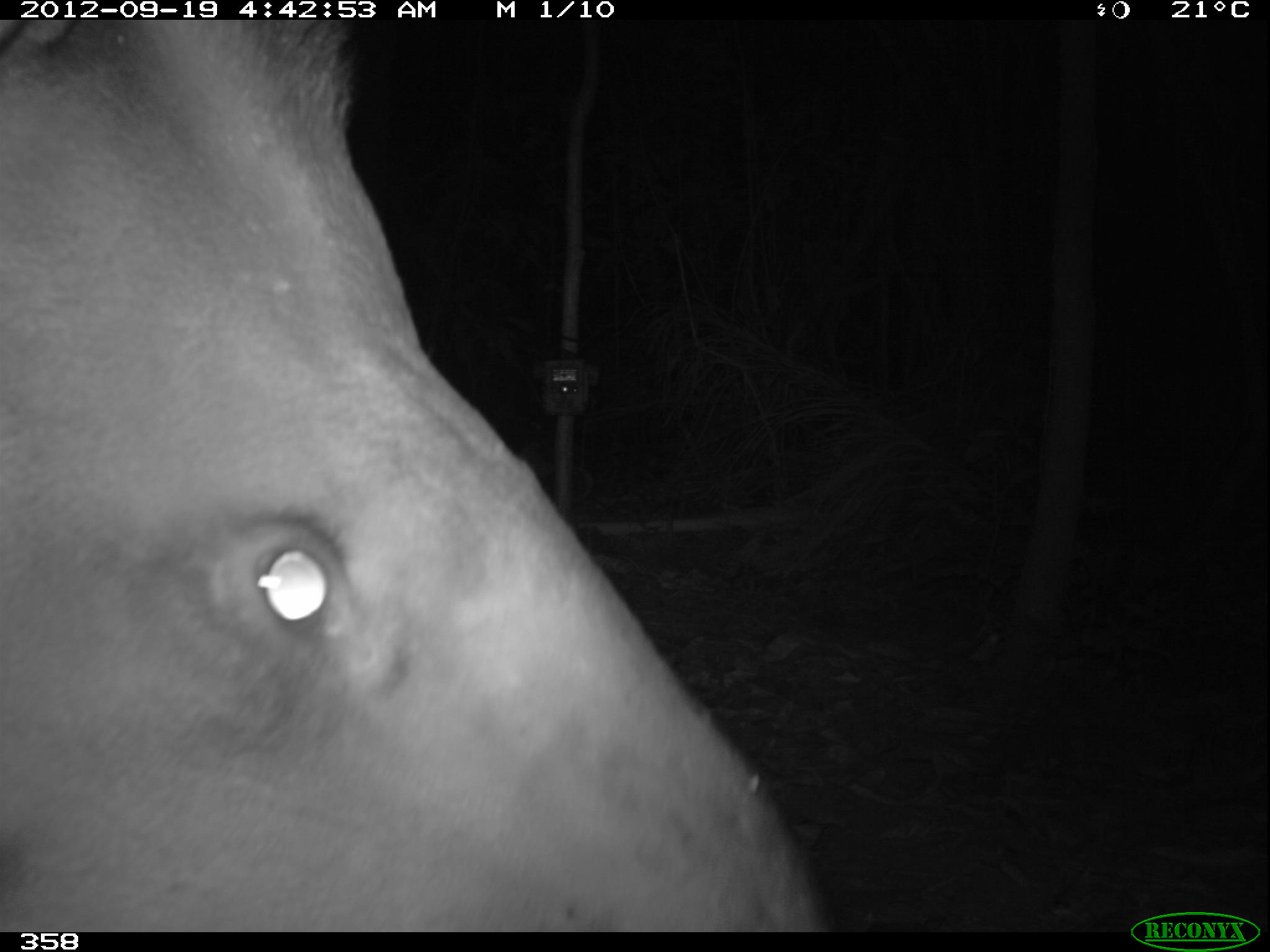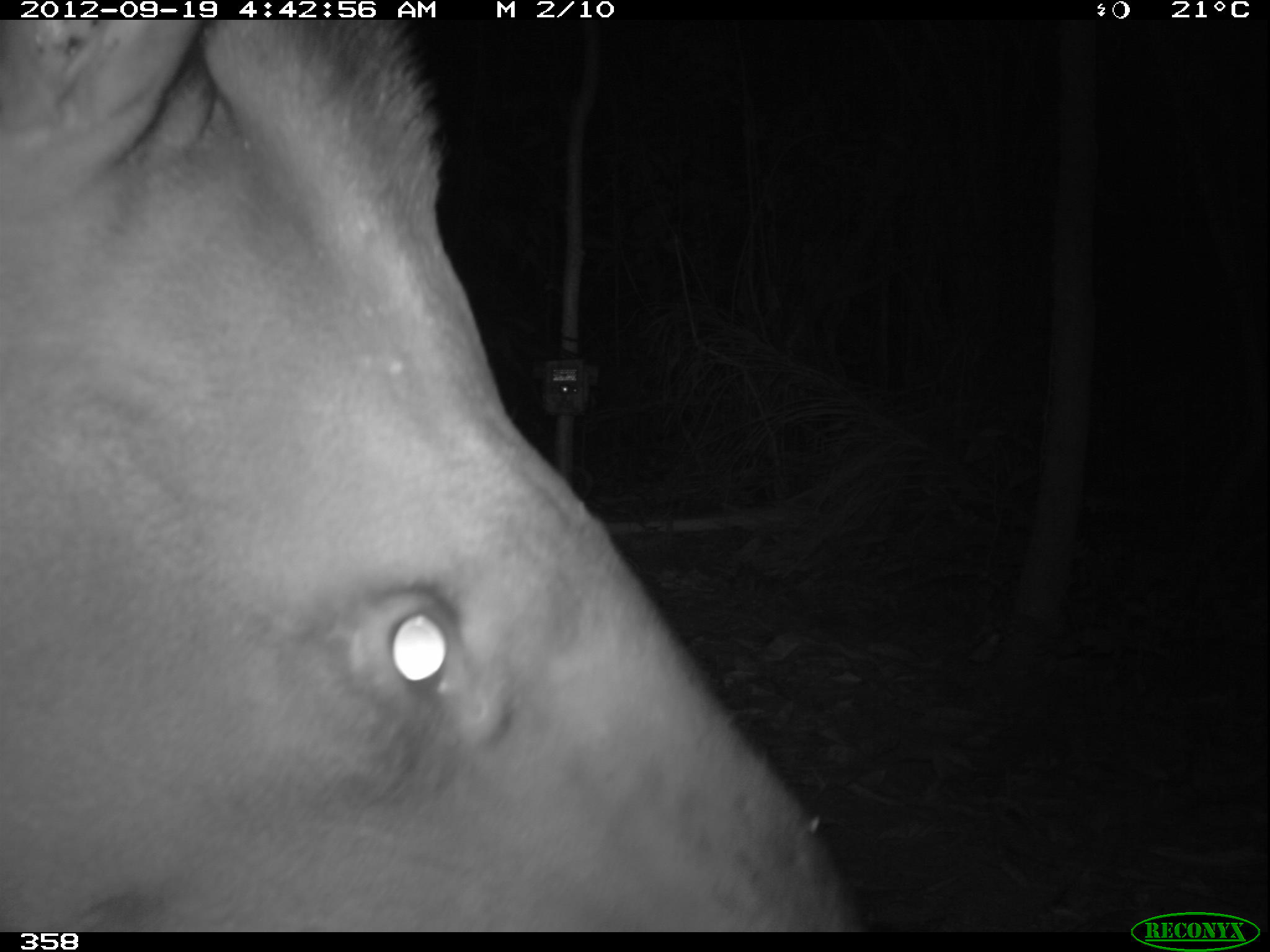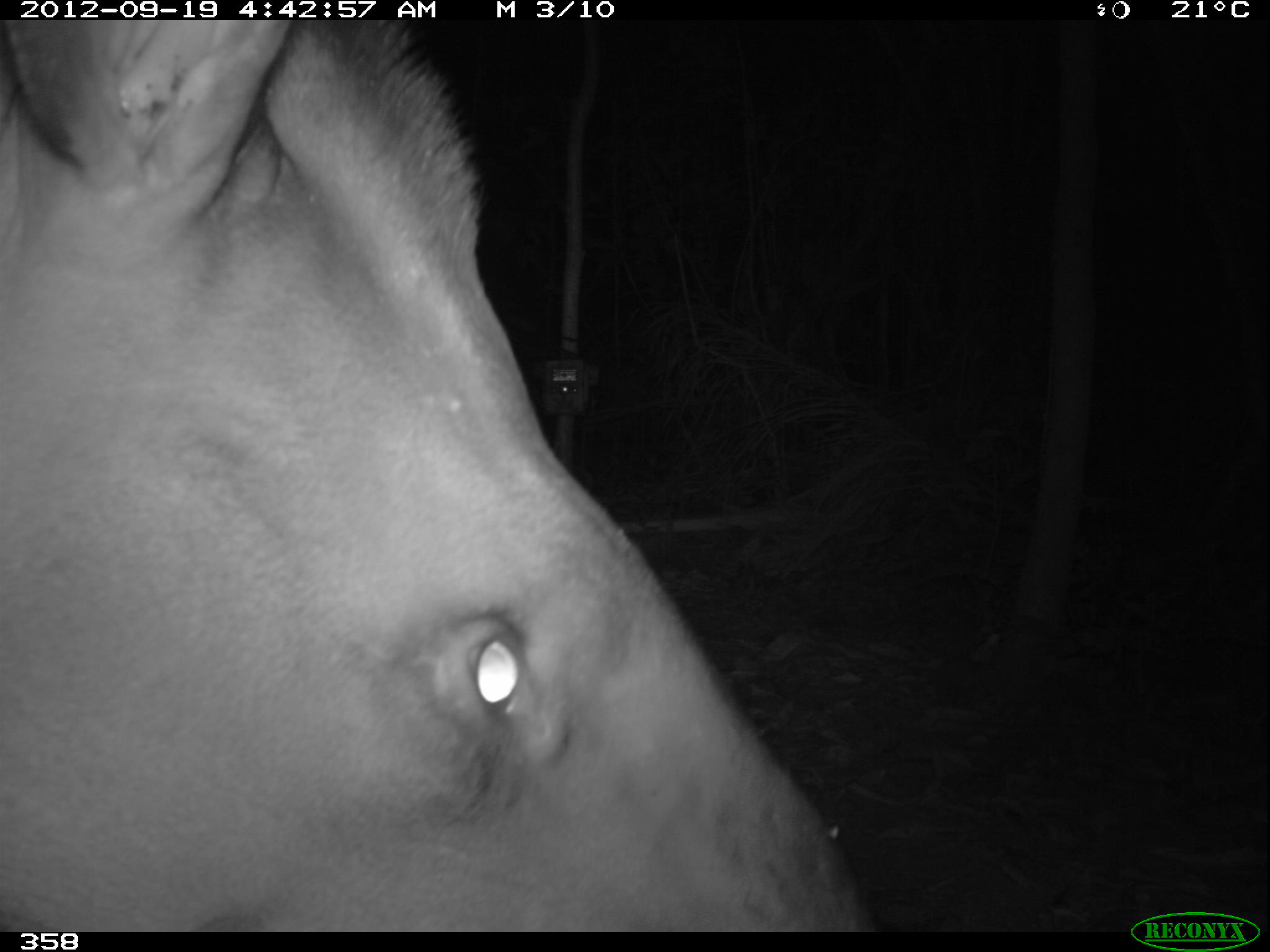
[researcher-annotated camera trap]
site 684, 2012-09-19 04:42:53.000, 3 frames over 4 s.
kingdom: Animalia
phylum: Chordata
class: Mammalia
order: Perissodactyla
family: Tapiridae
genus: Tapirus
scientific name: Tapirus terrestris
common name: south american tapir